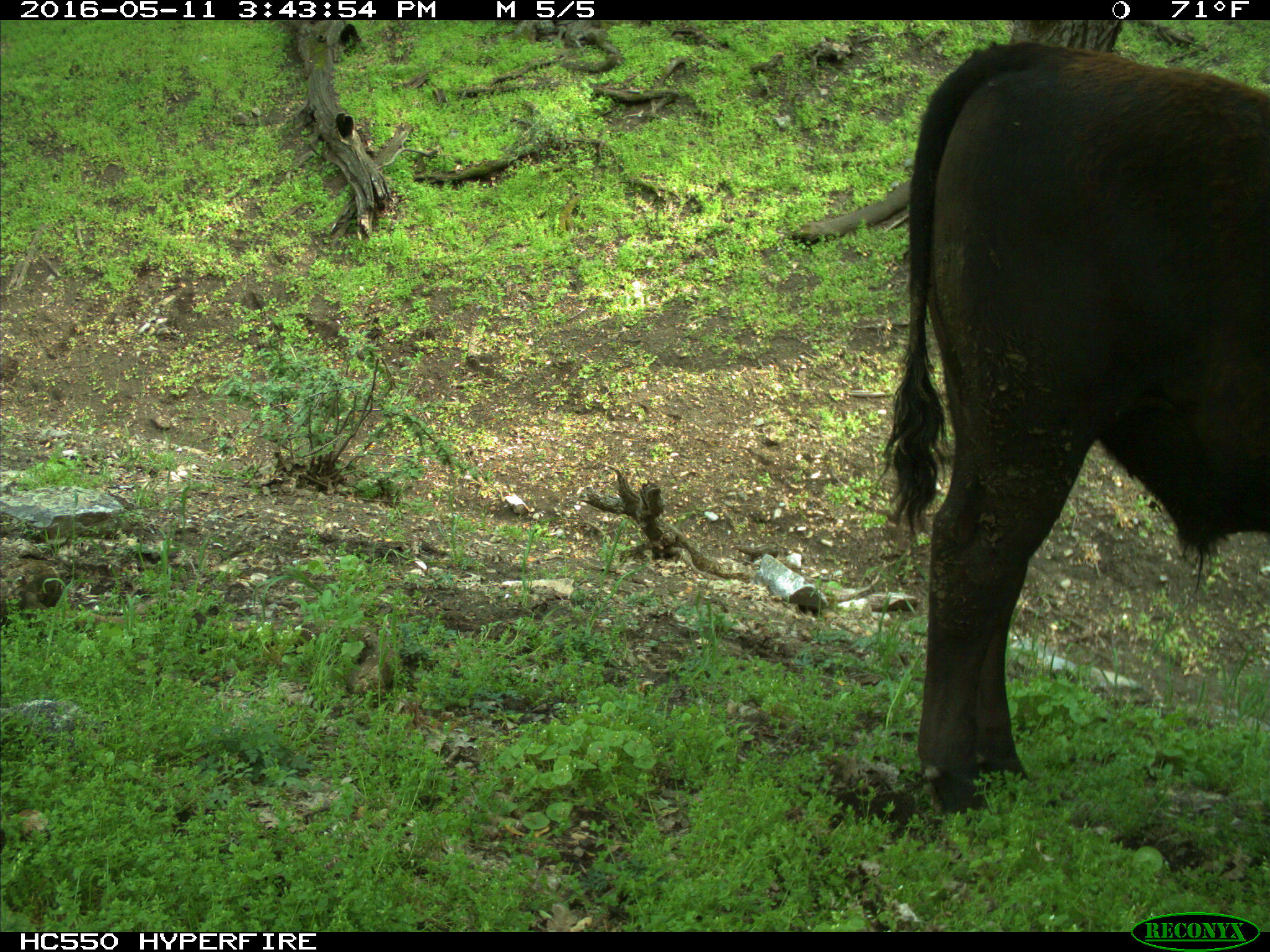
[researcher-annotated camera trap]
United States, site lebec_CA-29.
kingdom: Animalia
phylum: Chordata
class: Mammalia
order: Artiodactyla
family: Bovidae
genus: Bos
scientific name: Bos taurus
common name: domestic cow